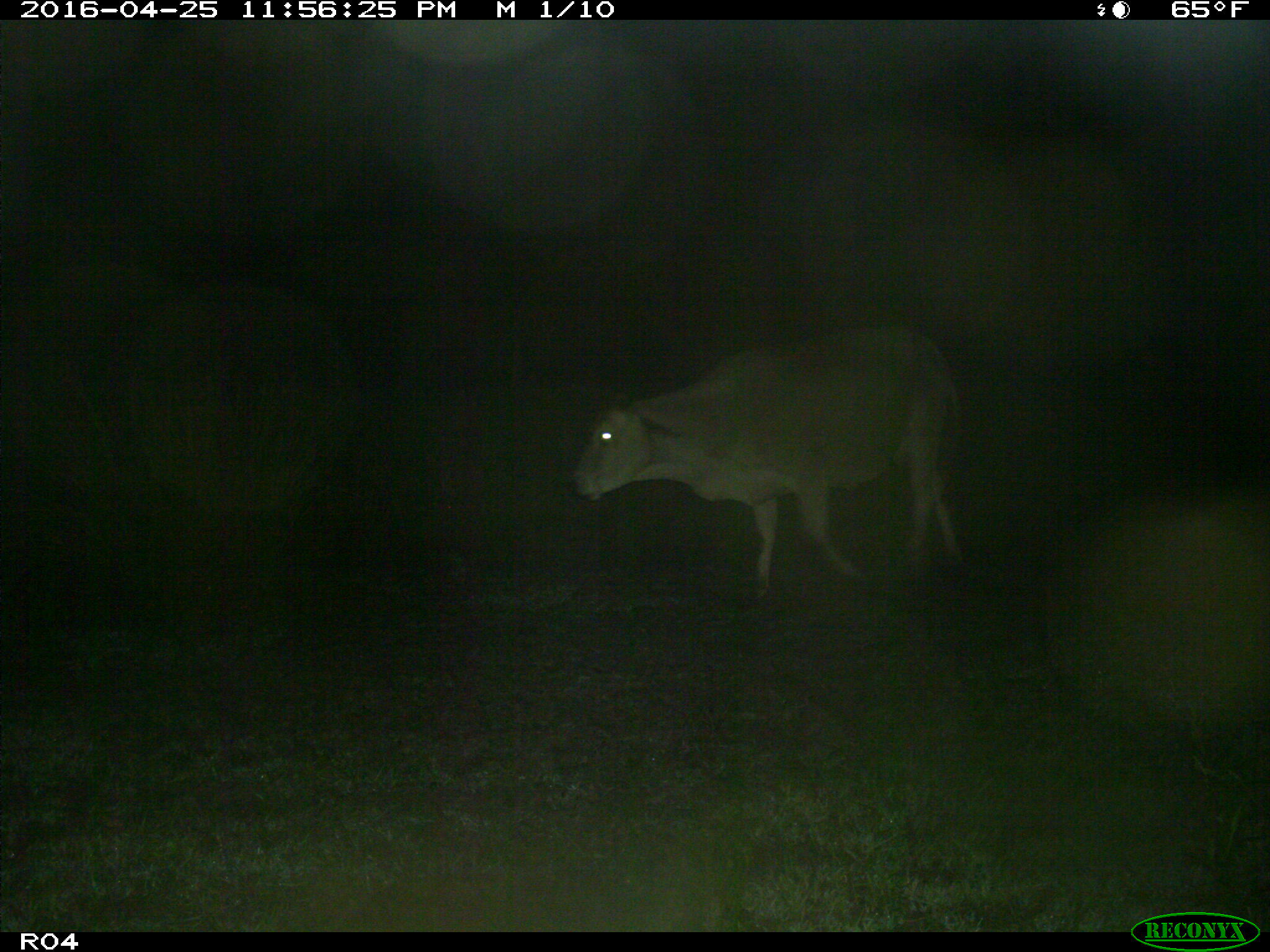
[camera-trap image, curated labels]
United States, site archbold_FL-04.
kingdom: Animalia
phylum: Chordata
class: Mammalia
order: Artiodactyla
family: Bovidae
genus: Bos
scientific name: Bos taurus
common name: domestic cow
Bos taurus (domestic cow).